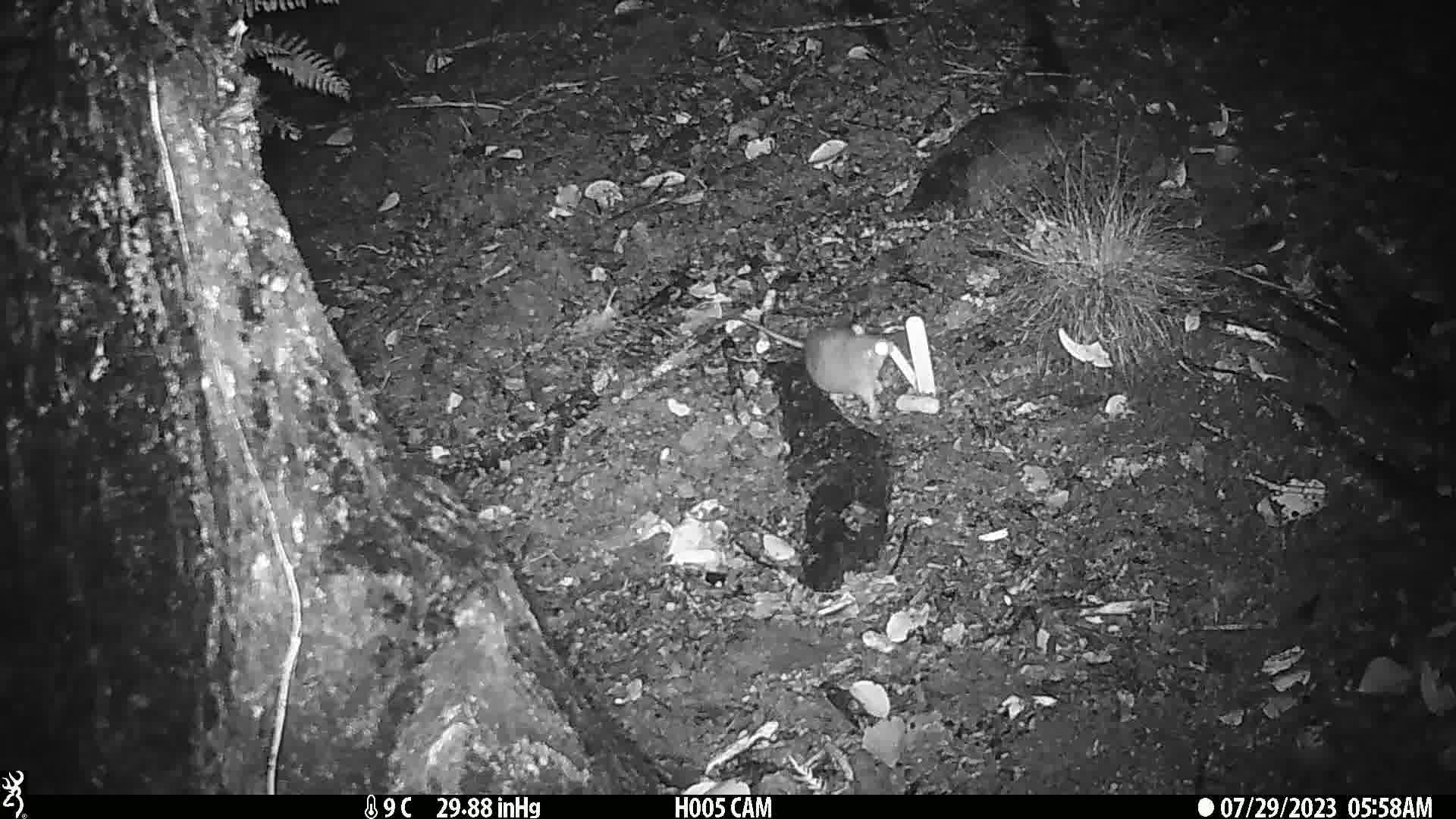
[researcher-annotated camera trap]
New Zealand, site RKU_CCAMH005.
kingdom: Animalia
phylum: Chordata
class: Mammalia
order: Rodentia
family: Muridae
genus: Rattus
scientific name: Rattus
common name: rat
Rat (Rattus).